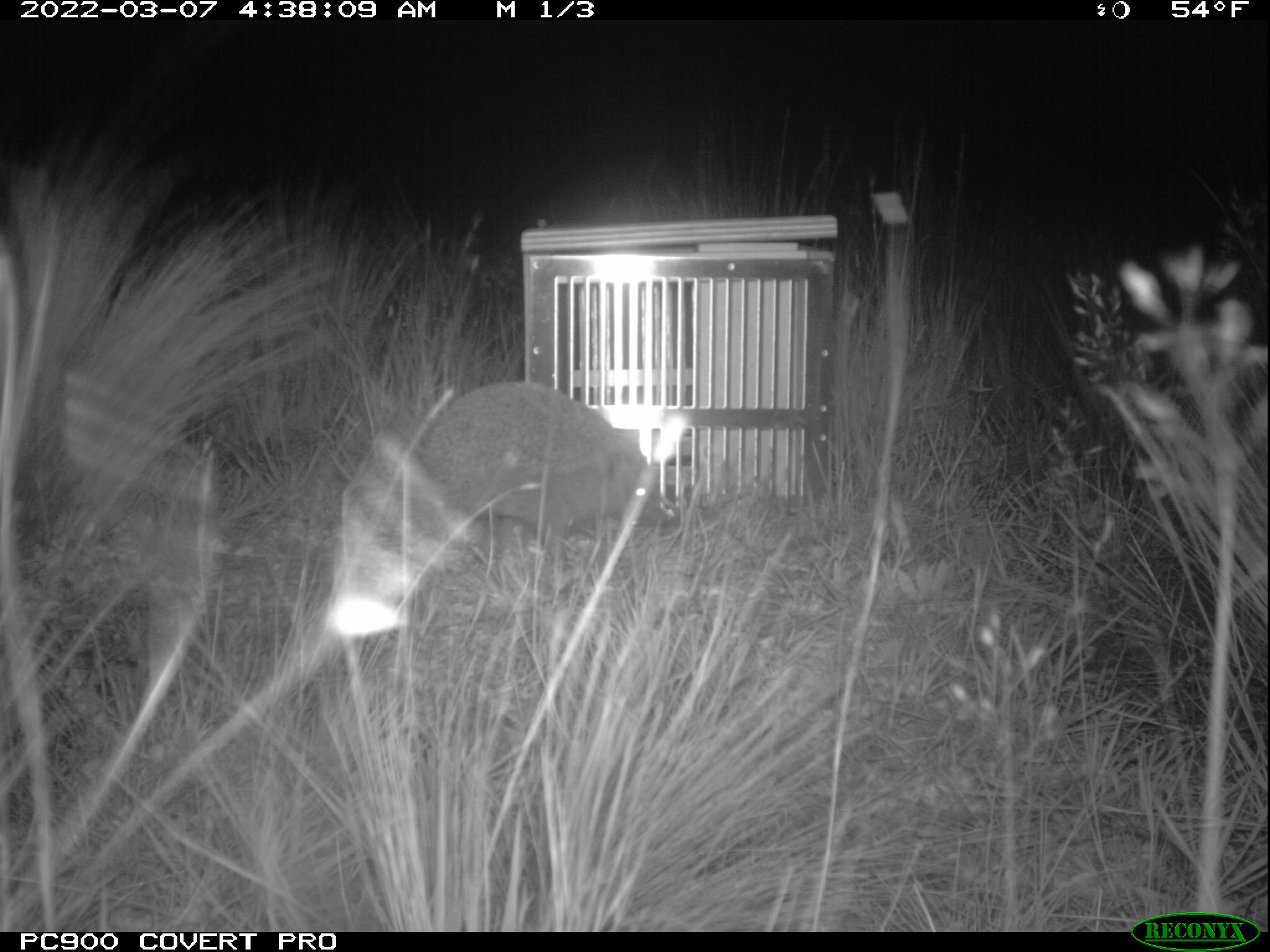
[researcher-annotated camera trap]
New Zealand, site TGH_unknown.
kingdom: Animalia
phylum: Chordata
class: Mammalia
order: Eulipotyphla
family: Erinaceidae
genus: Erinaceus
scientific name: Erinaceus europaeus europaeus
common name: european hedgehog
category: hedgehog